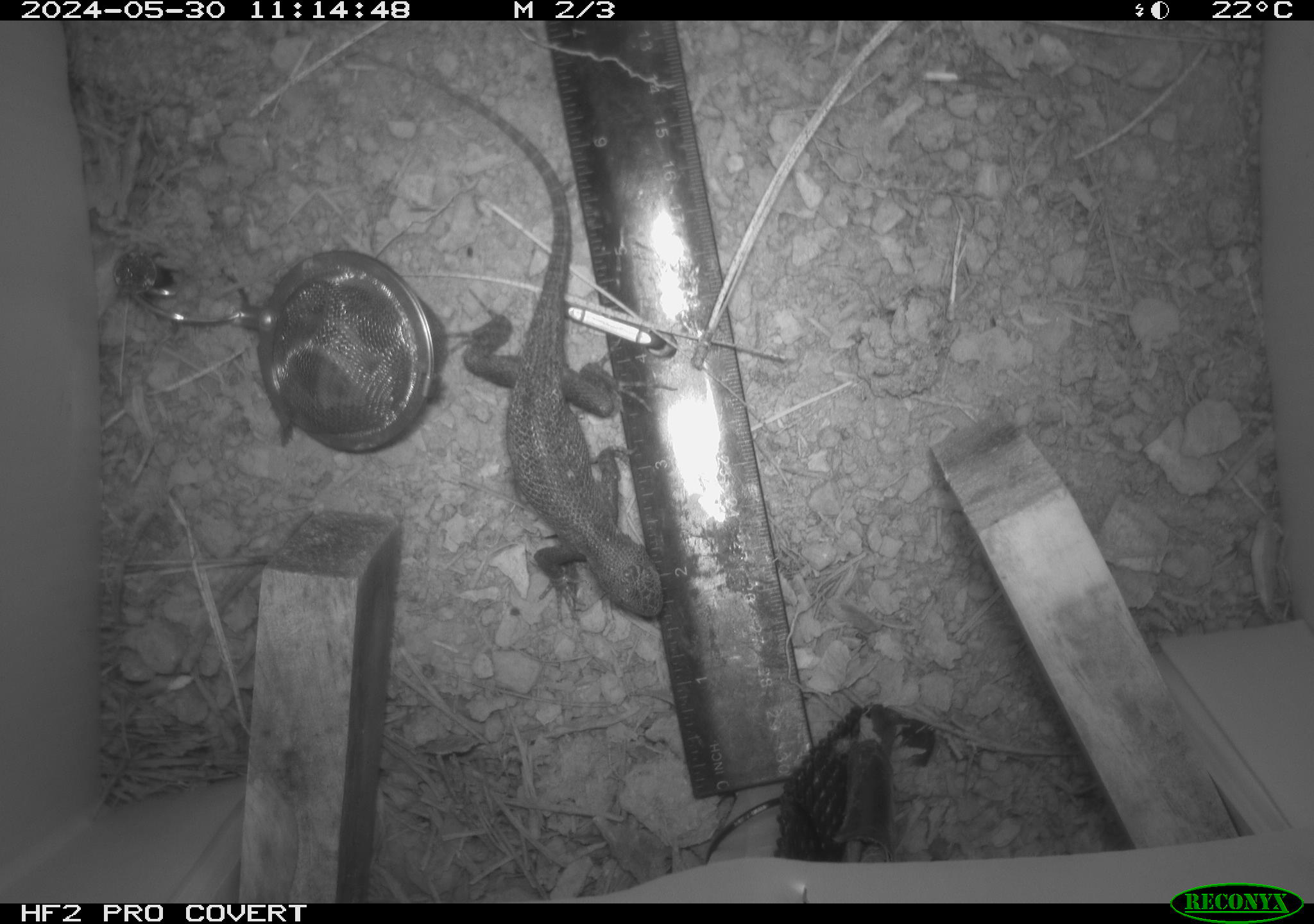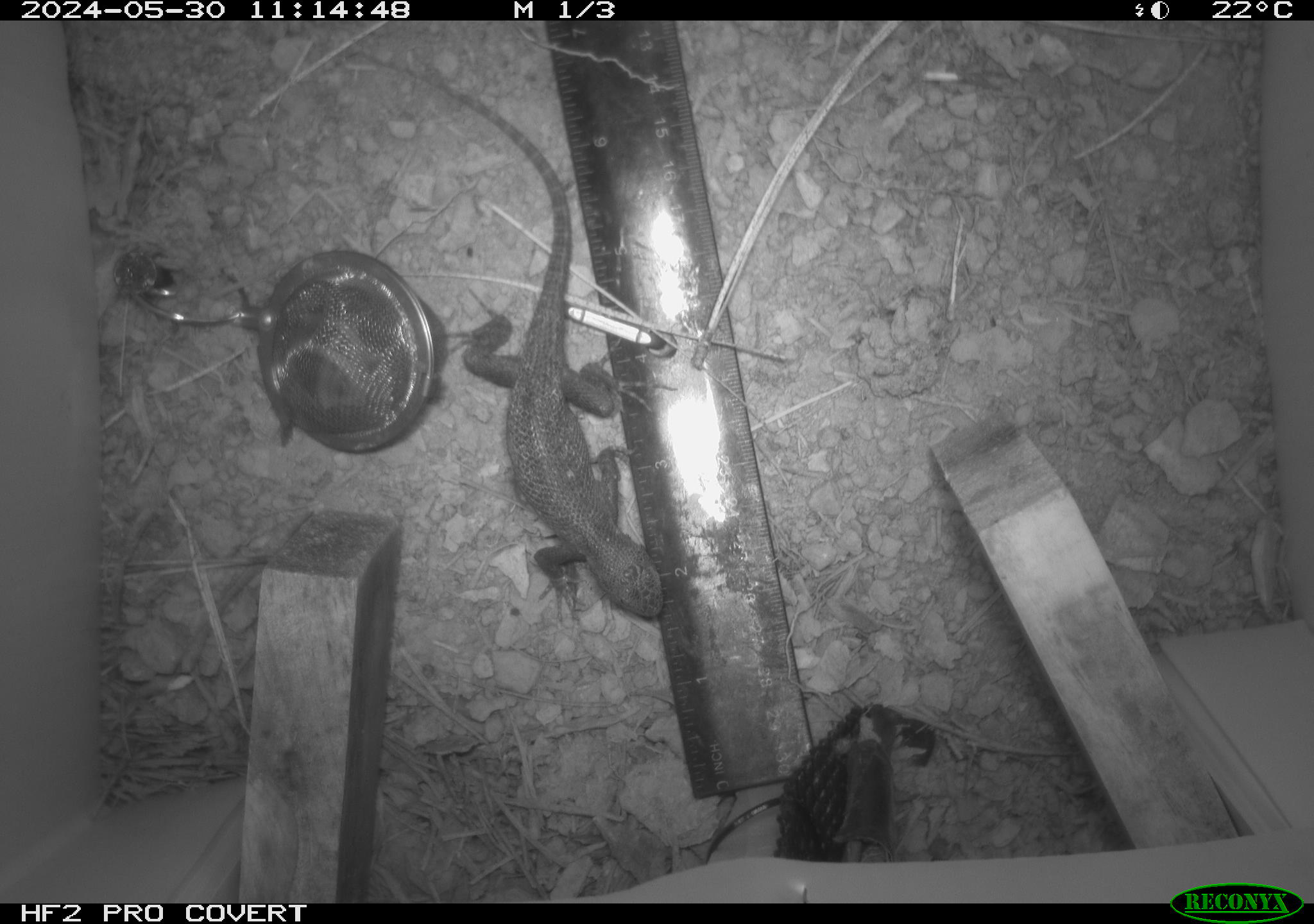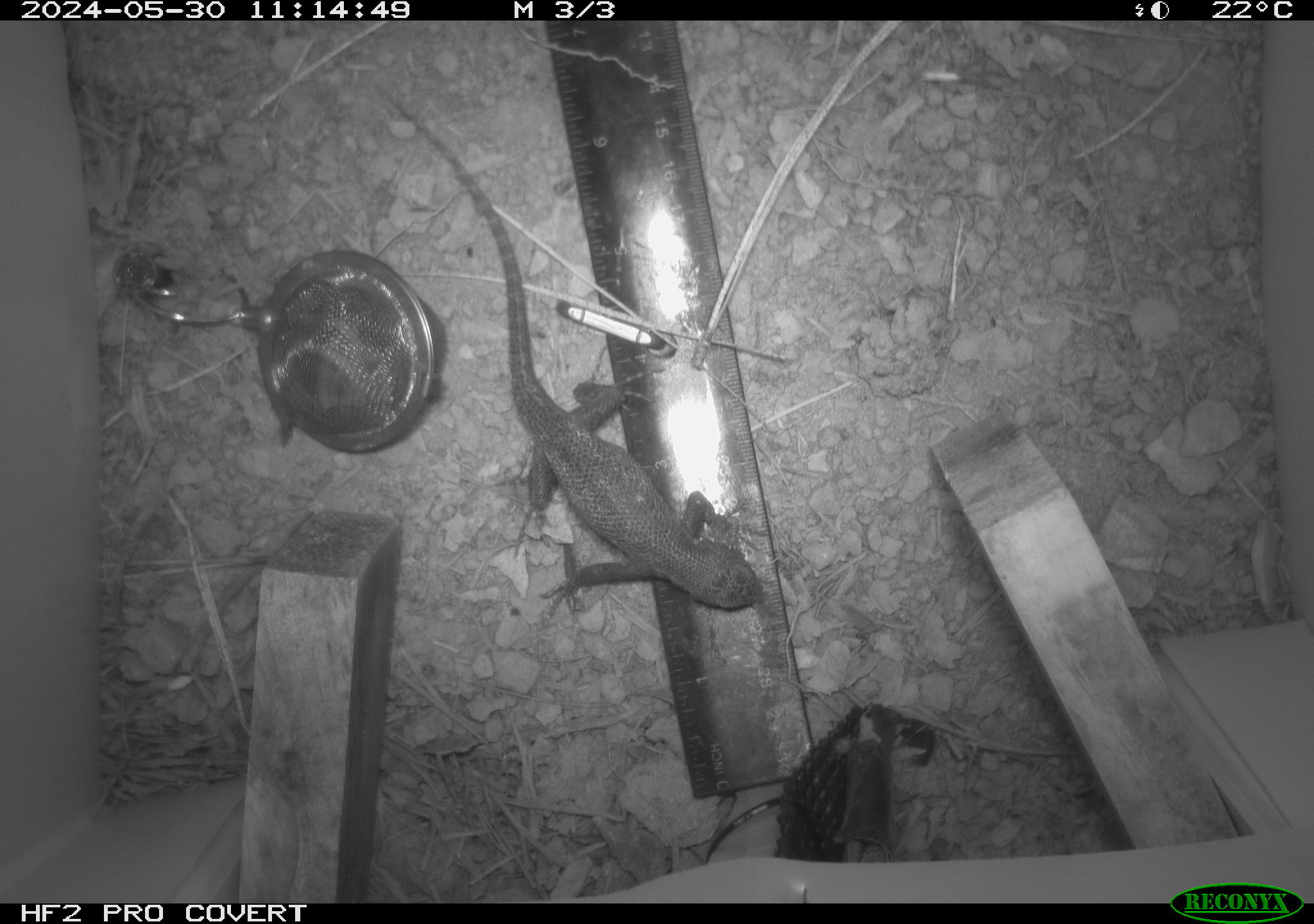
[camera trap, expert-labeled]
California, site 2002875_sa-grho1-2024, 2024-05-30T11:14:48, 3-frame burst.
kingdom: Animalia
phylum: Chordata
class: Reptilia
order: Squamata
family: Phrynosomatidae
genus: Sceloporus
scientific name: Sceloporus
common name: spiny lizards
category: sceloporus species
Sceloporus species (spiny lizards) (Sceloporus).